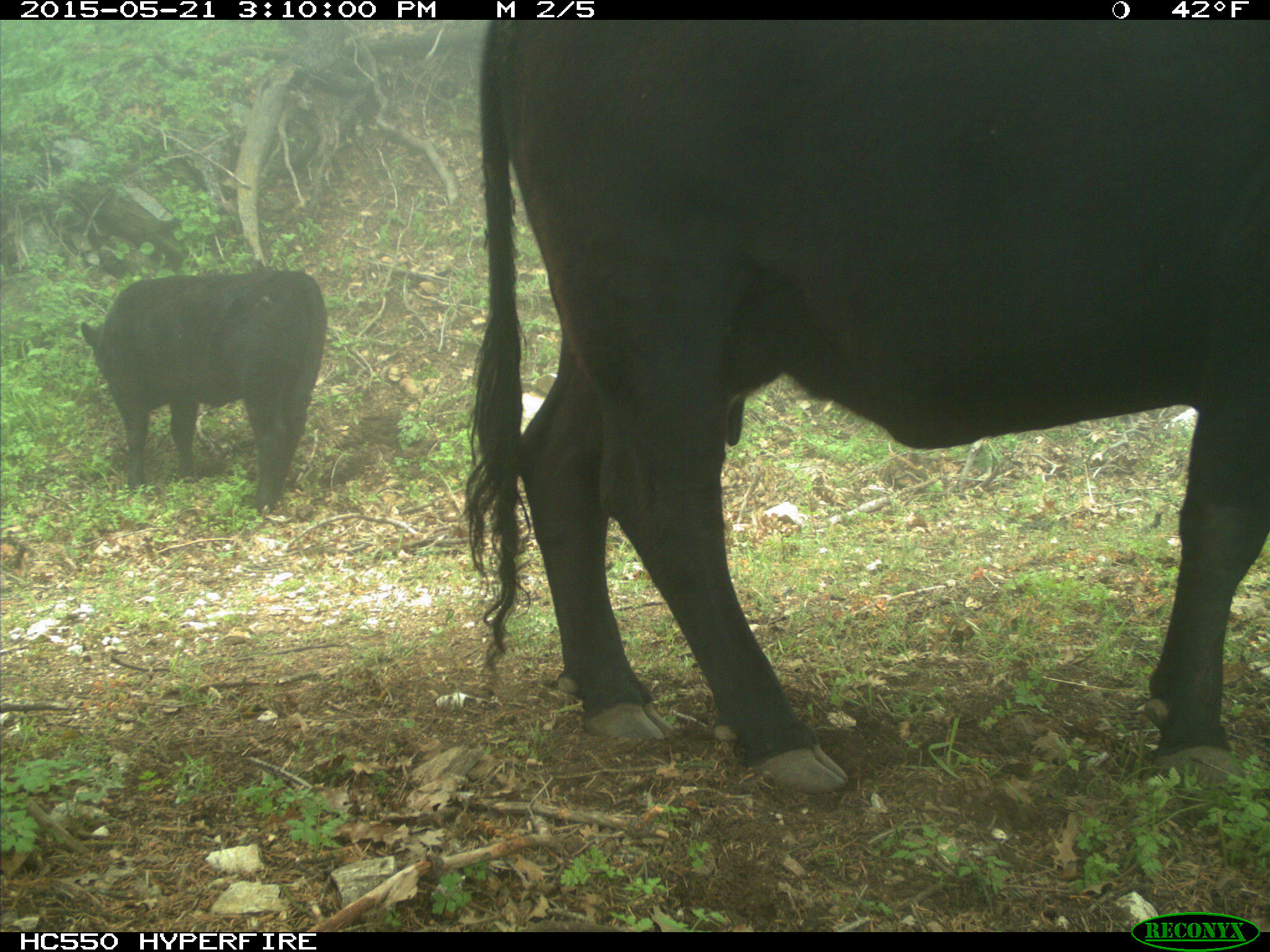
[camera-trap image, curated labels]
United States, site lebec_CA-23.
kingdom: Animalia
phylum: Chordata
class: Mammalia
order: Artiodactyla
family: Bovidae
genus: Bos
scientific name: Bos taurus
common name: domestic cow